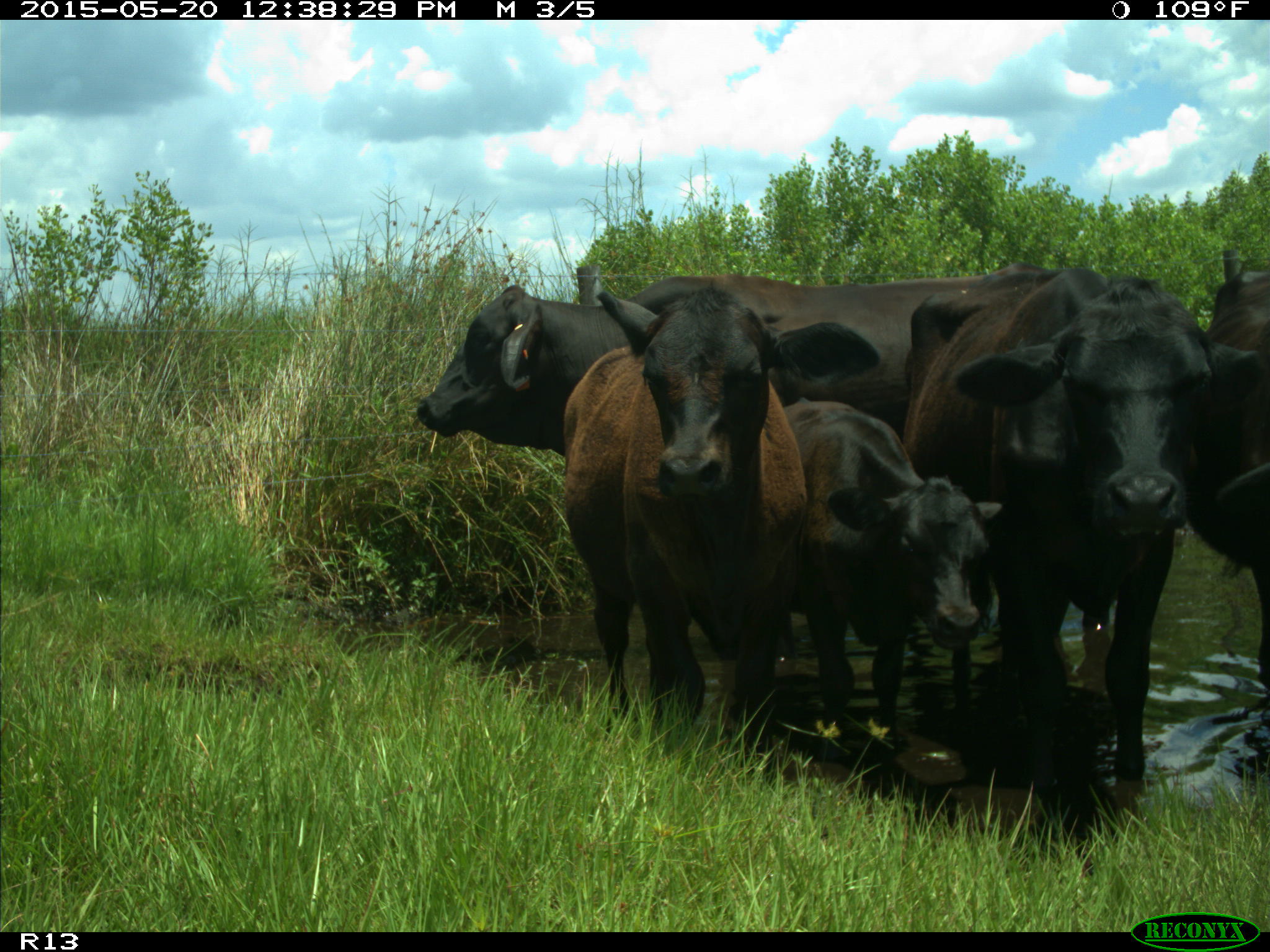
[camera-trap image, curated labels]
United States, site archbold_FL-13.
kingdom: Animalia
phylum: Chordata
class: Mammalia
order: Artiodactyla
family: Bovidae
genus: Bos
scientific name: Bos taurus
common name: domestic cow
Bos taurus (domestic cow).